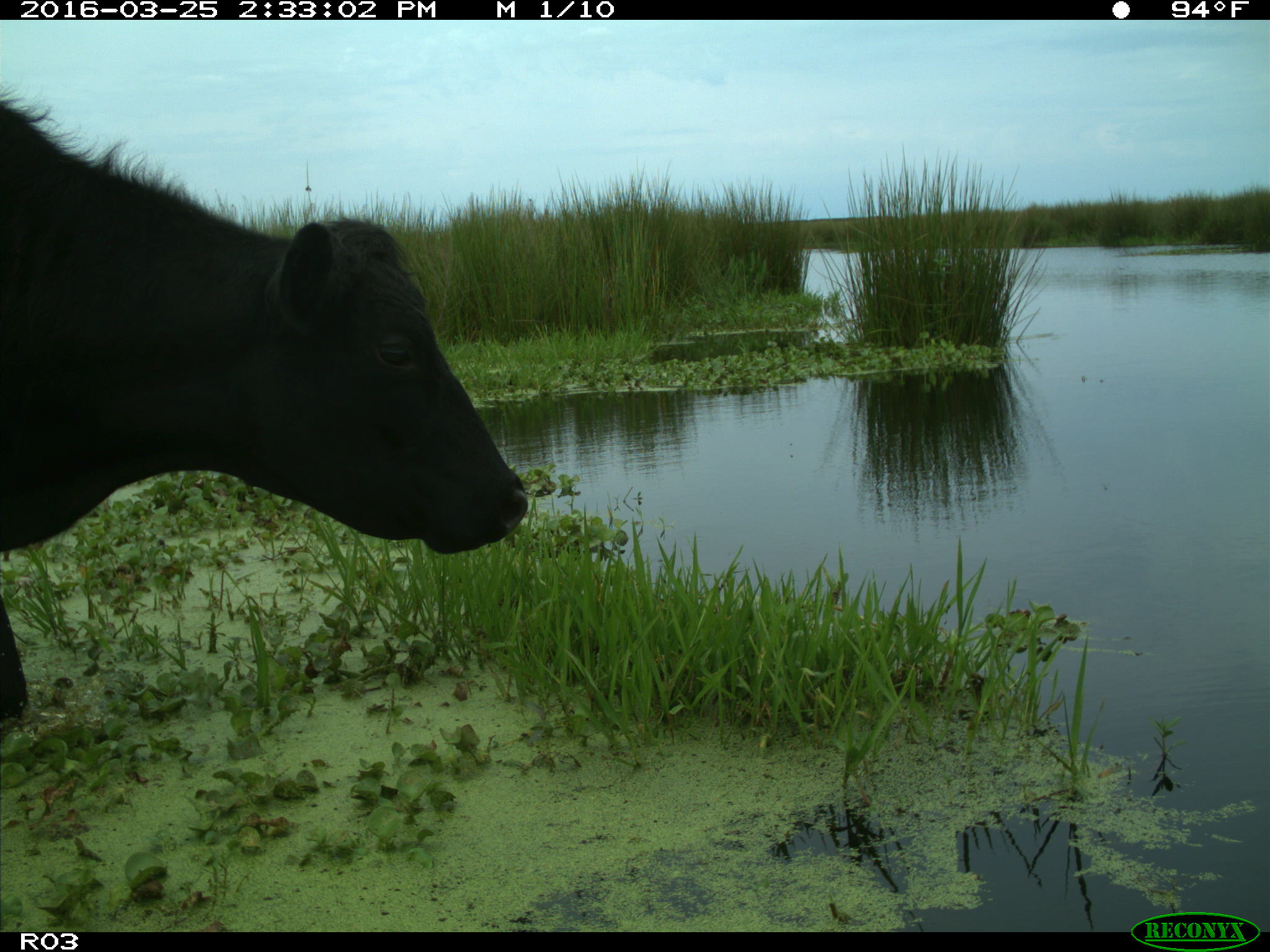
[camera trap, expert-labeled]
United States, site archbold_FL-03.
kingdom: Animalia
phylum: Chordata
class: Mammalia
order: Artiodactyla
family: Bovidae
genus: Bos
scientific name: Bos taurus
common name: domestic cow